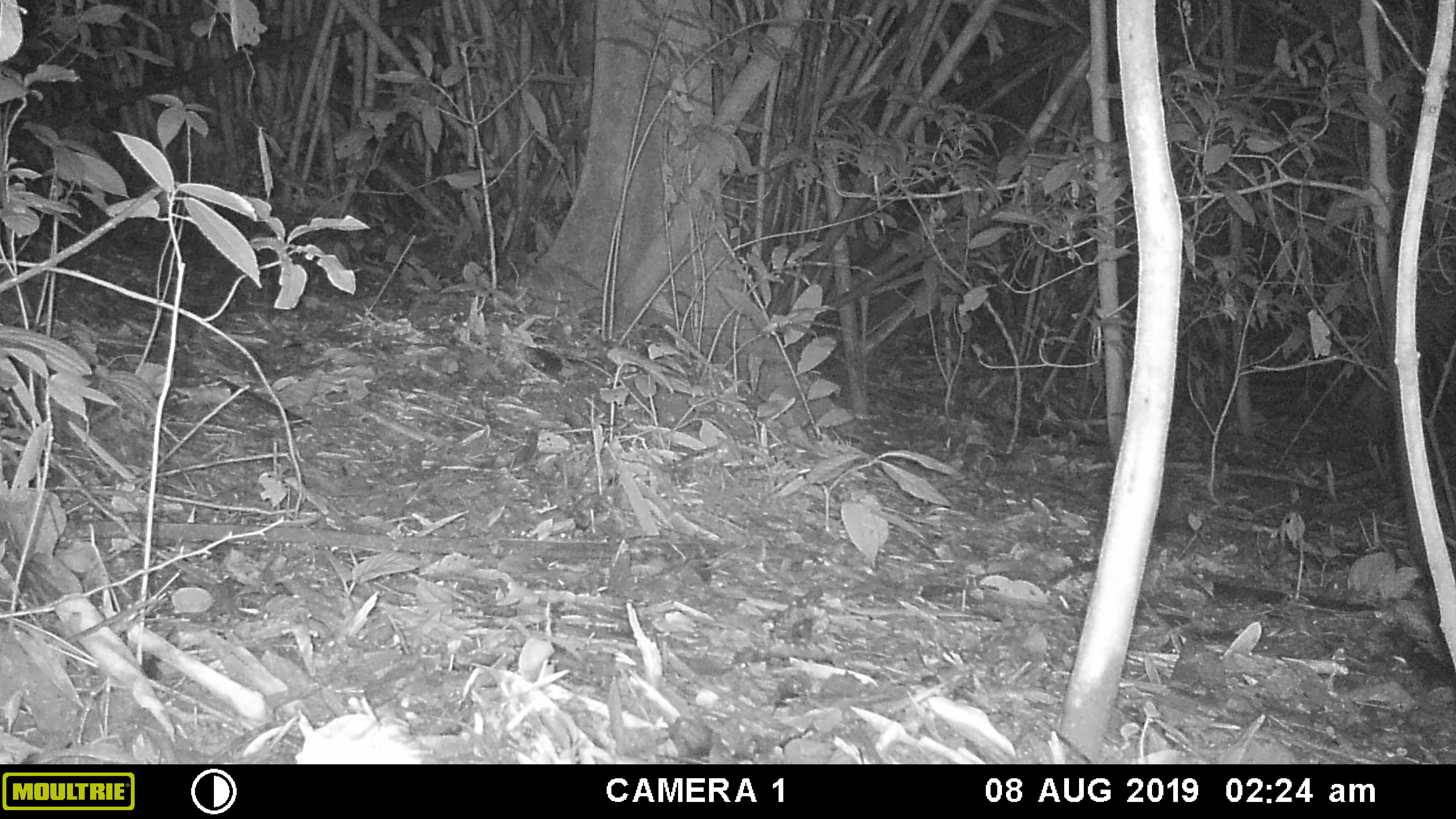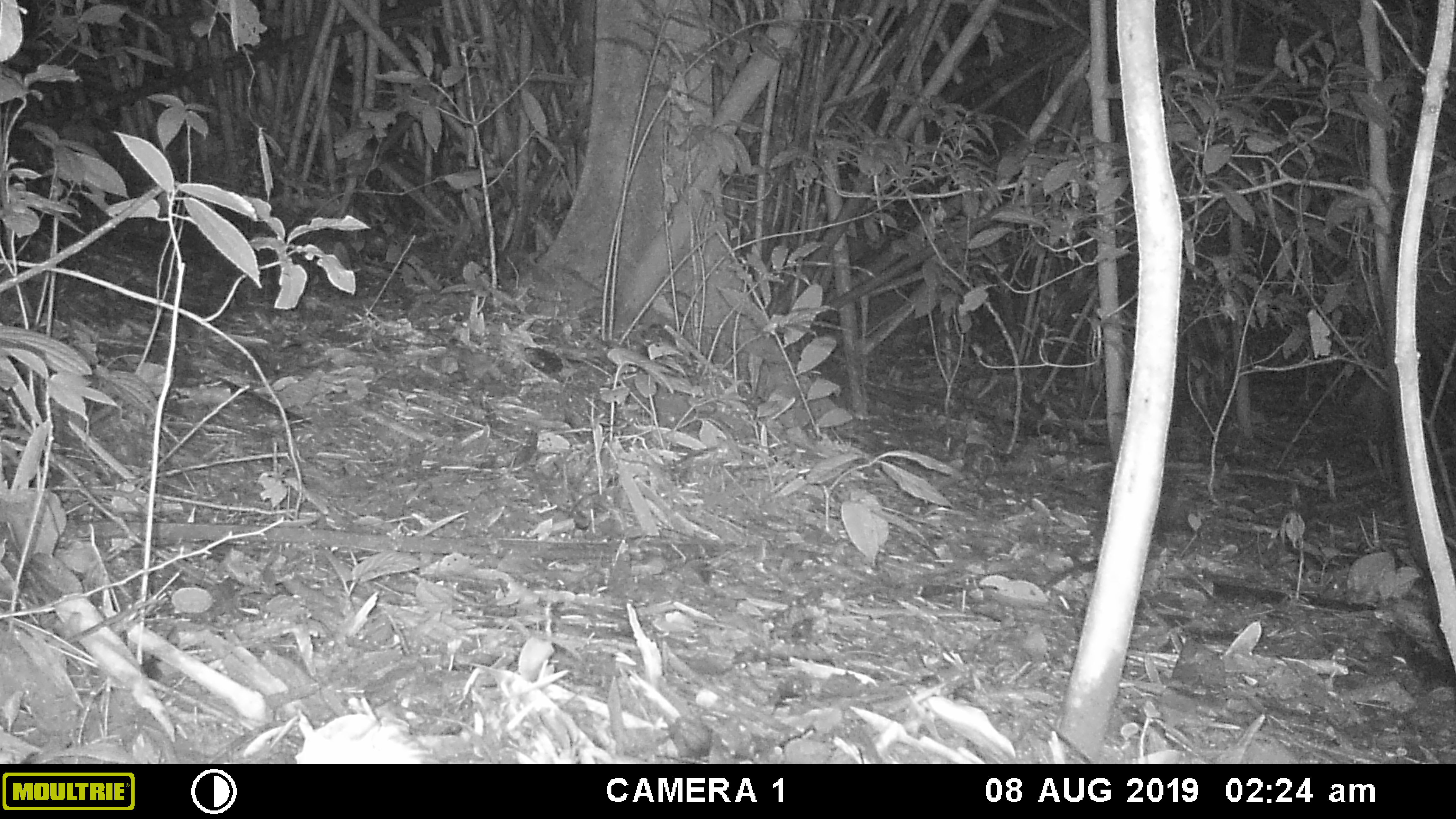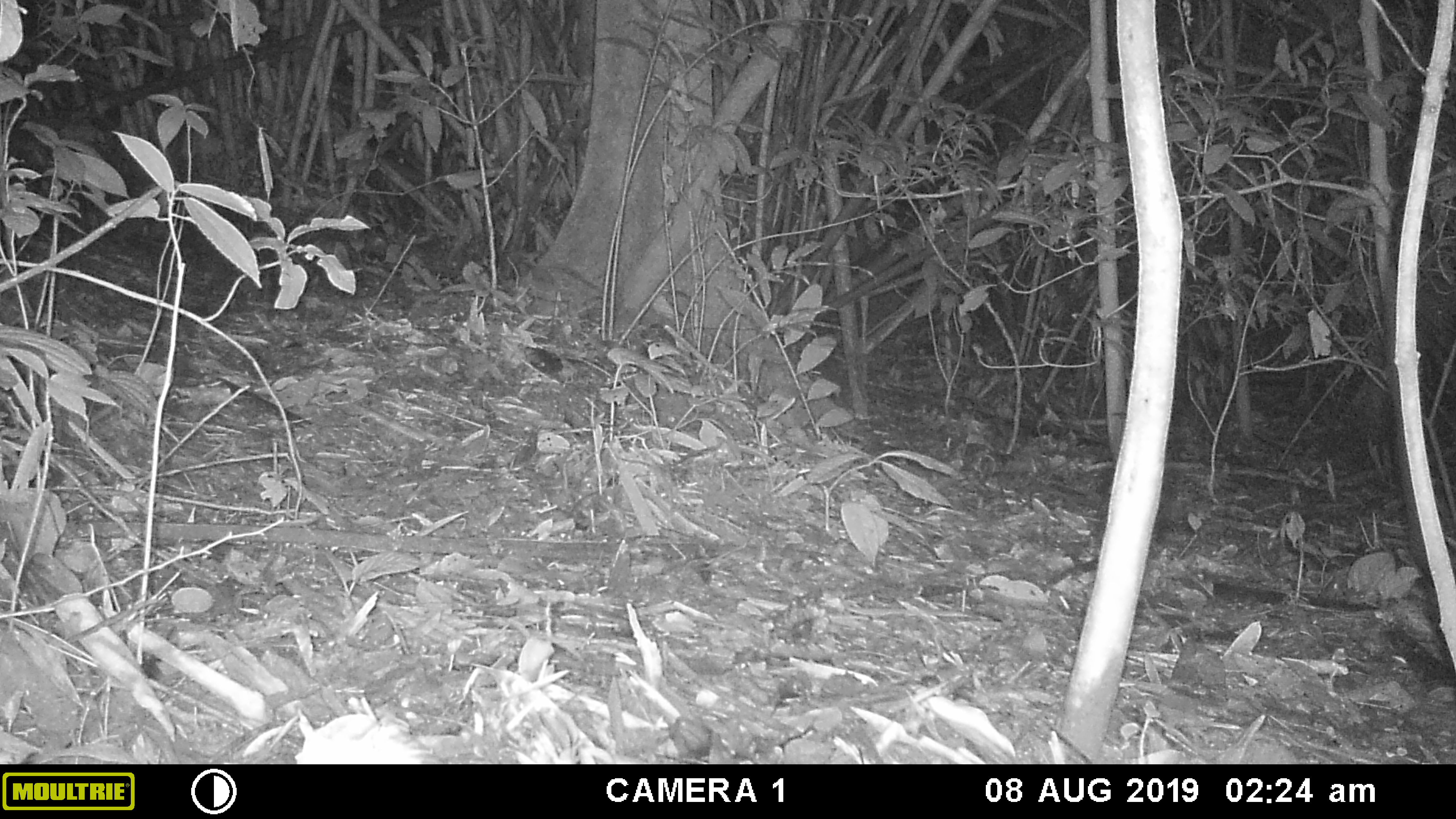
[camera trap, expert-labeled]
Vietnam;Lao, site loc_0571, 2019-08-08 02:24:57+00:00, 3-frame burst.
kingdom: Animalia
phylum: Chordata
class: Mammalia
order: Rodentia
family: Hystricidae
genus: Hystrix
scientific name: Hystrix brachyura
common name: malayan porcupine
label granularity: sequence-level